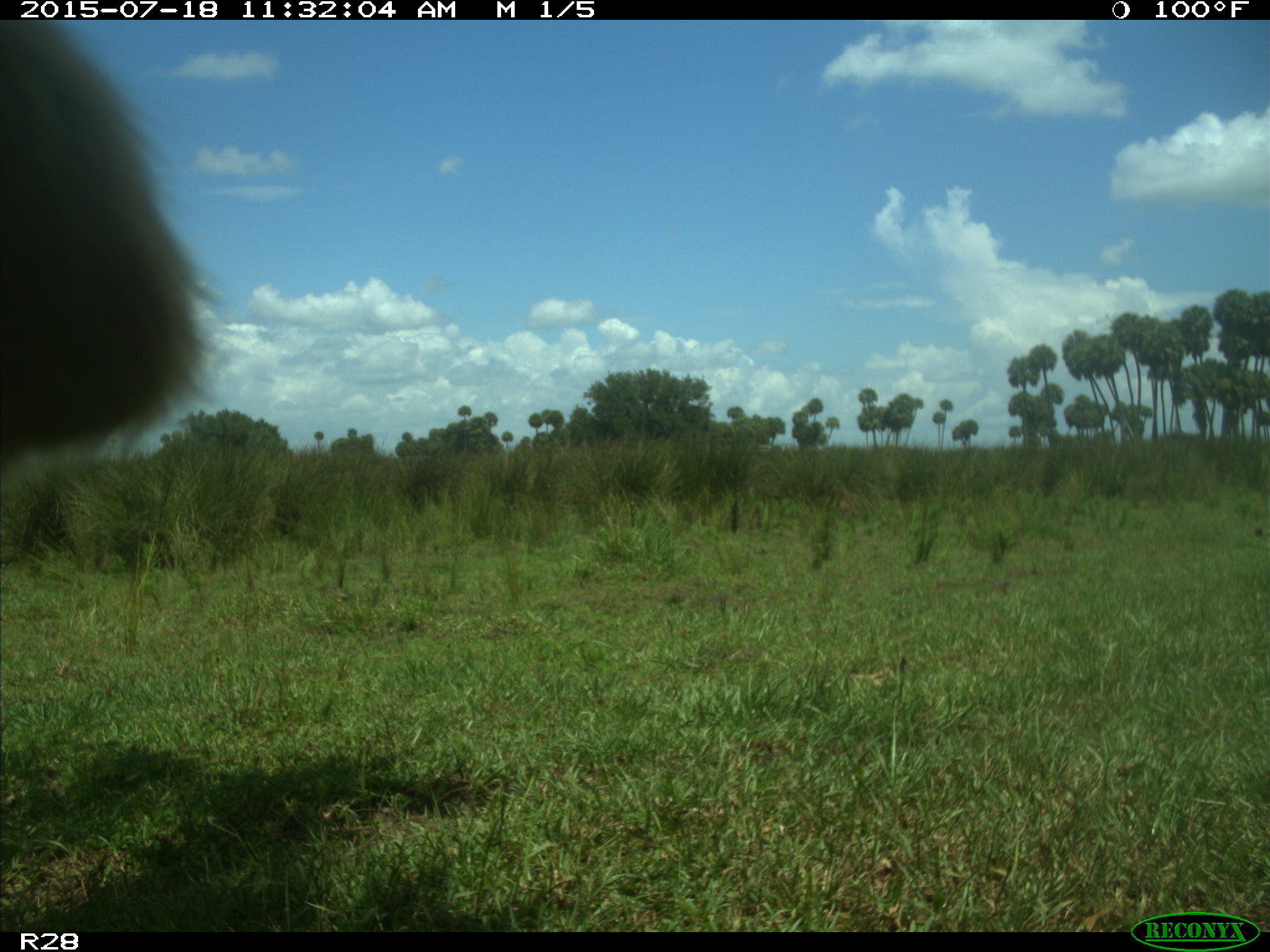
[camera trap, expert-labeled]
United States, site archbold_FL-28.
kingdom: Animalia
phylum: Chordata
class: Mammalia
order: Artiodactyla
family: Bovidae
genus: Bos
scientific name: Bos taurus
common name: domestic cow